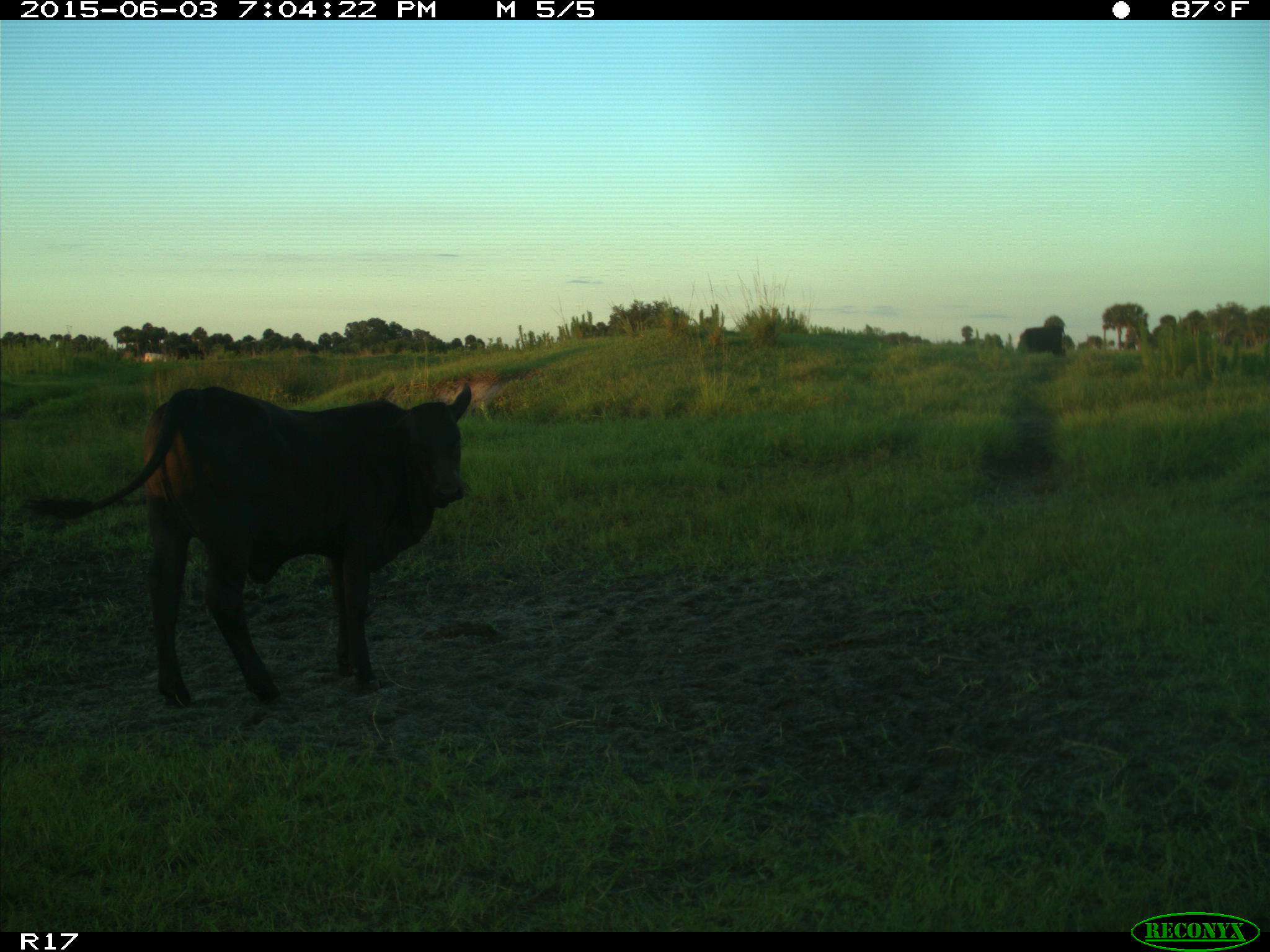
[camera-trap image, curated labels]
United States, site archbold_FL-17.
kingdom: Animalia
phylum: Chordata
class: Mammalia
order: Artiodactyla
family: Bovidae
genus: Bos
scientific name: Bos taurus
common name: domestic cow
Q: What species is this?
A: Bos taurus (domestic cow).